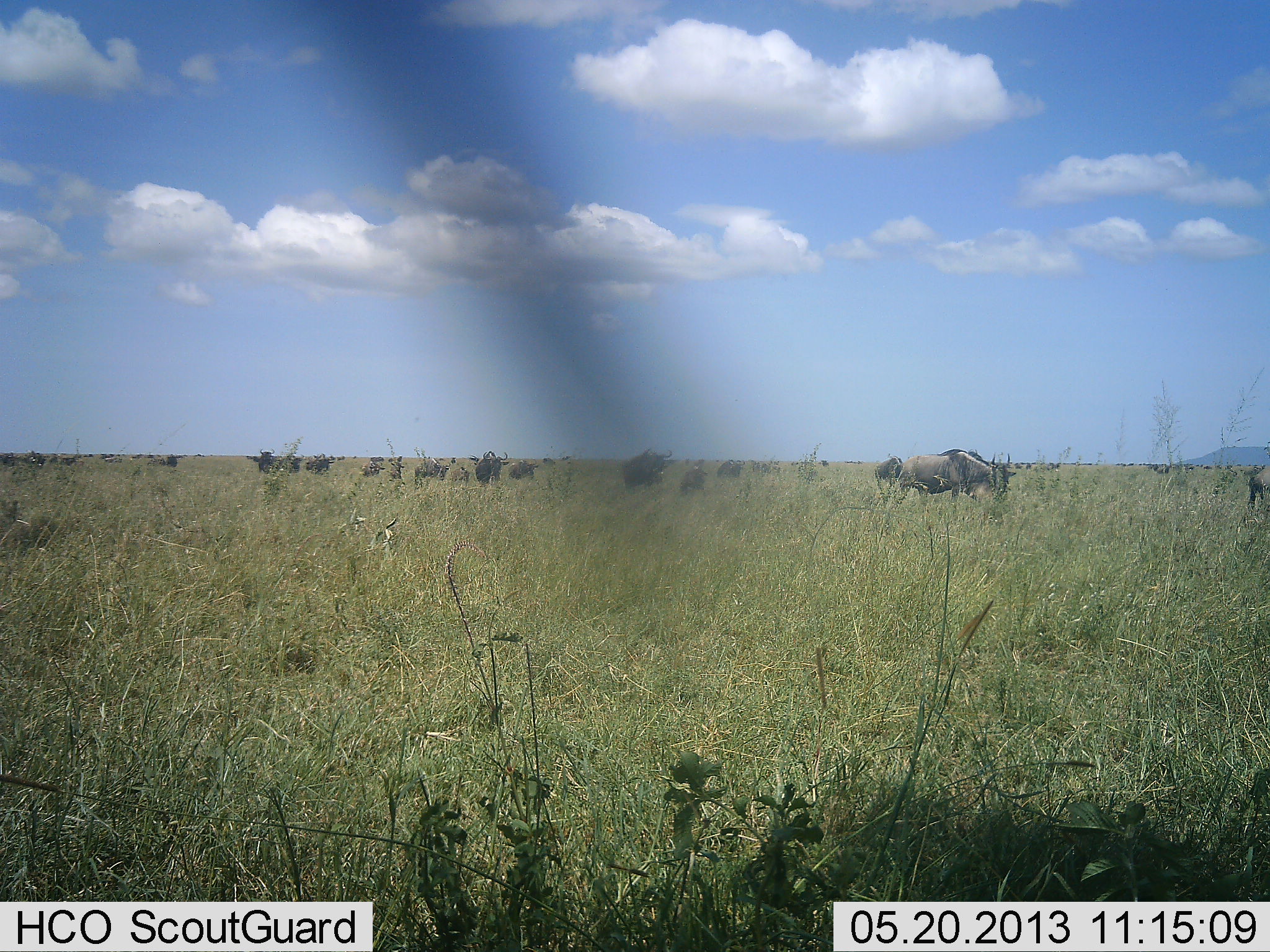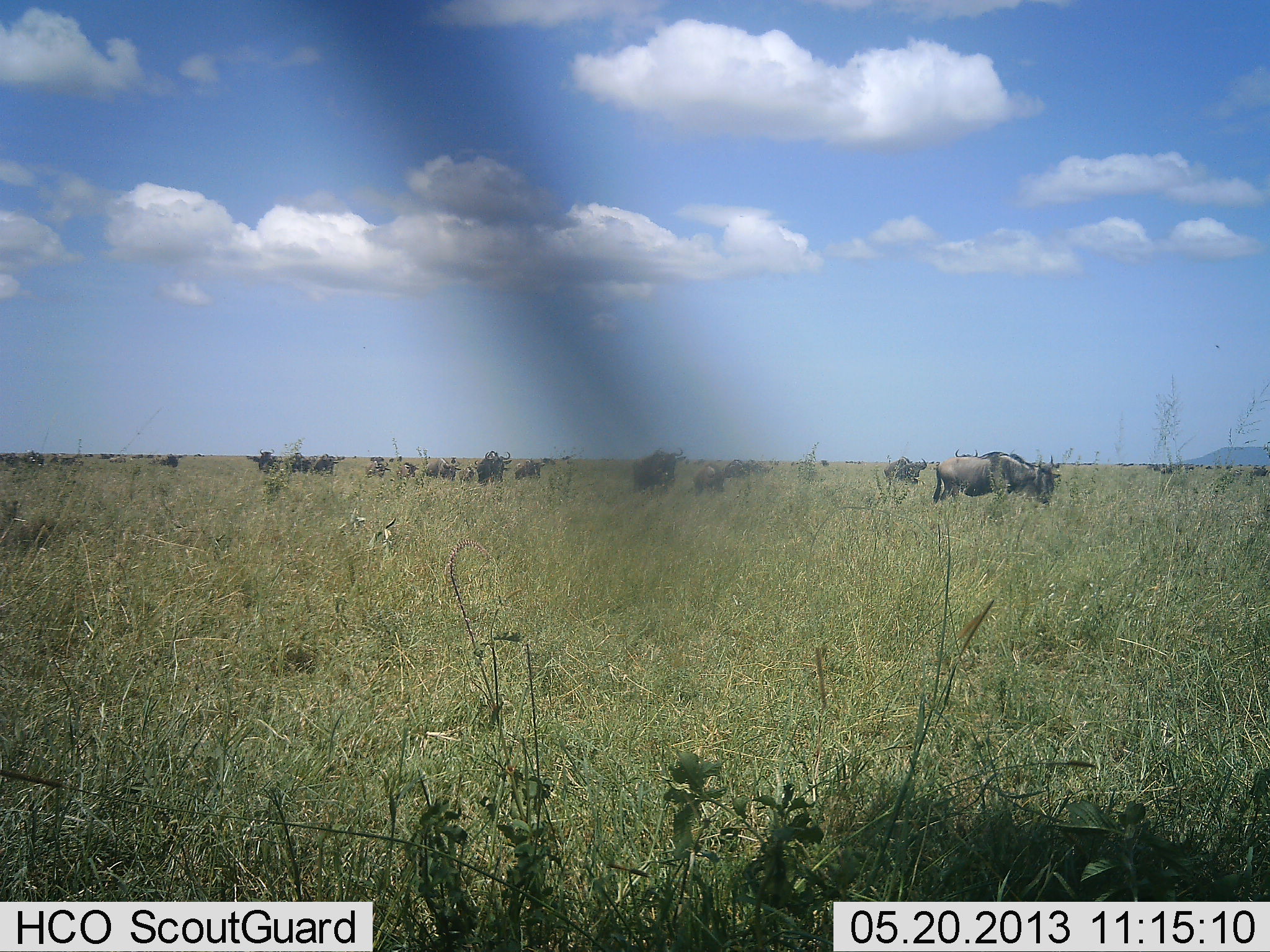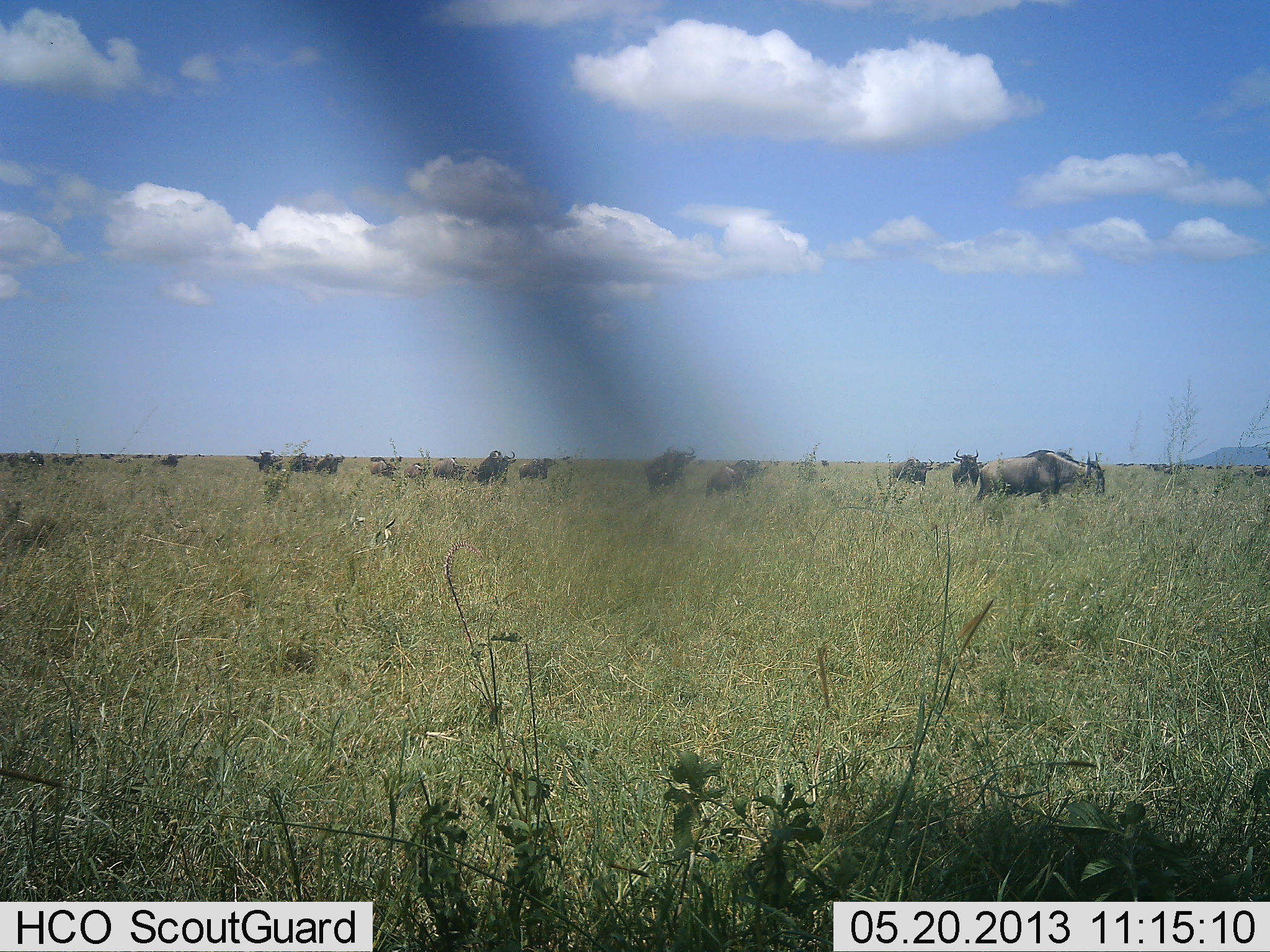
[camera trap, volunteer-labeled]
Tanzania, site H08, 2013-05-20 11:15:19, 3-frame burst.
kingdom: Animalia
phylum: Chordata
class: Mammalia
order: Artiodactyla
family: Bovidae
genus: Connochaetes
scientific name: Connochaetes taurinus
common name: blue wildebeest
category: wildebeest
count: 11-50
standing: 20%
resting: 0%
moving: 90%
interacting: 0%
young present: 30%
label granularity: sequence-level